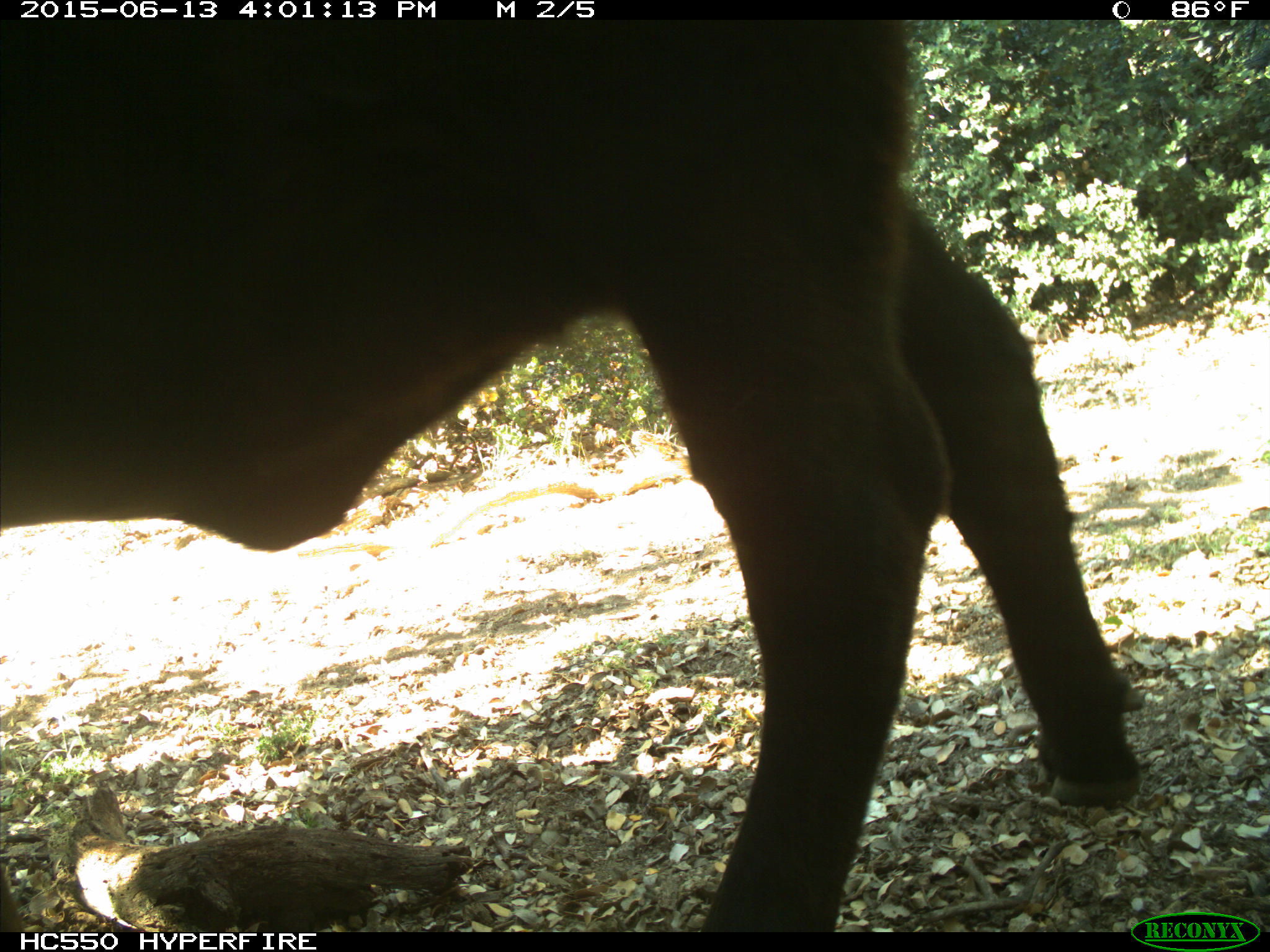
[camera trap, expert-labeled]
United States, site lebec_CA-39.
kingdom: Animalia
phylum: Chordata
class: Mammalia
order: Artiodactyla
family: Bovidae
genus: Bos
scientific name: Bos taurus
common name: domestic cow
Bos taurus (domestic cow).